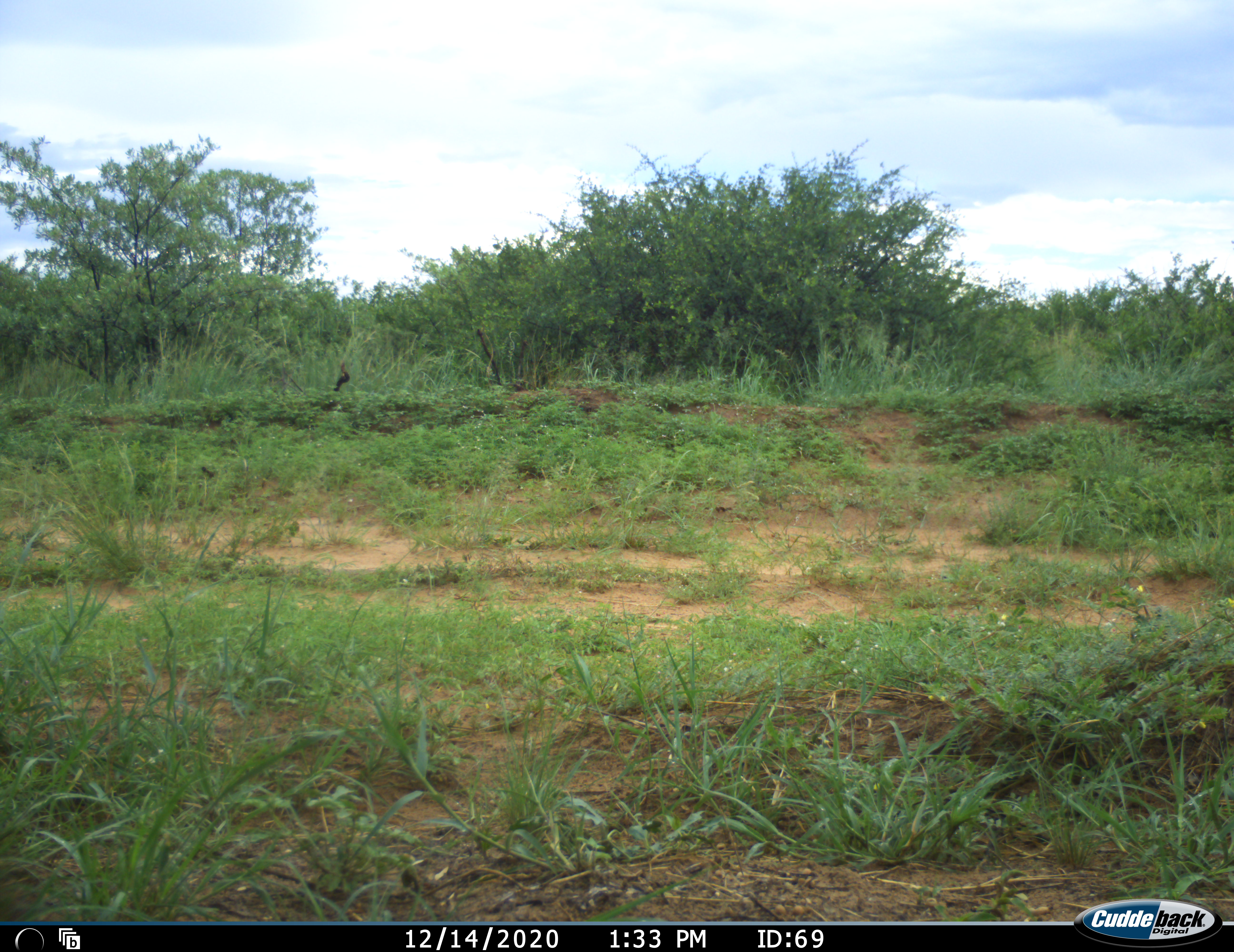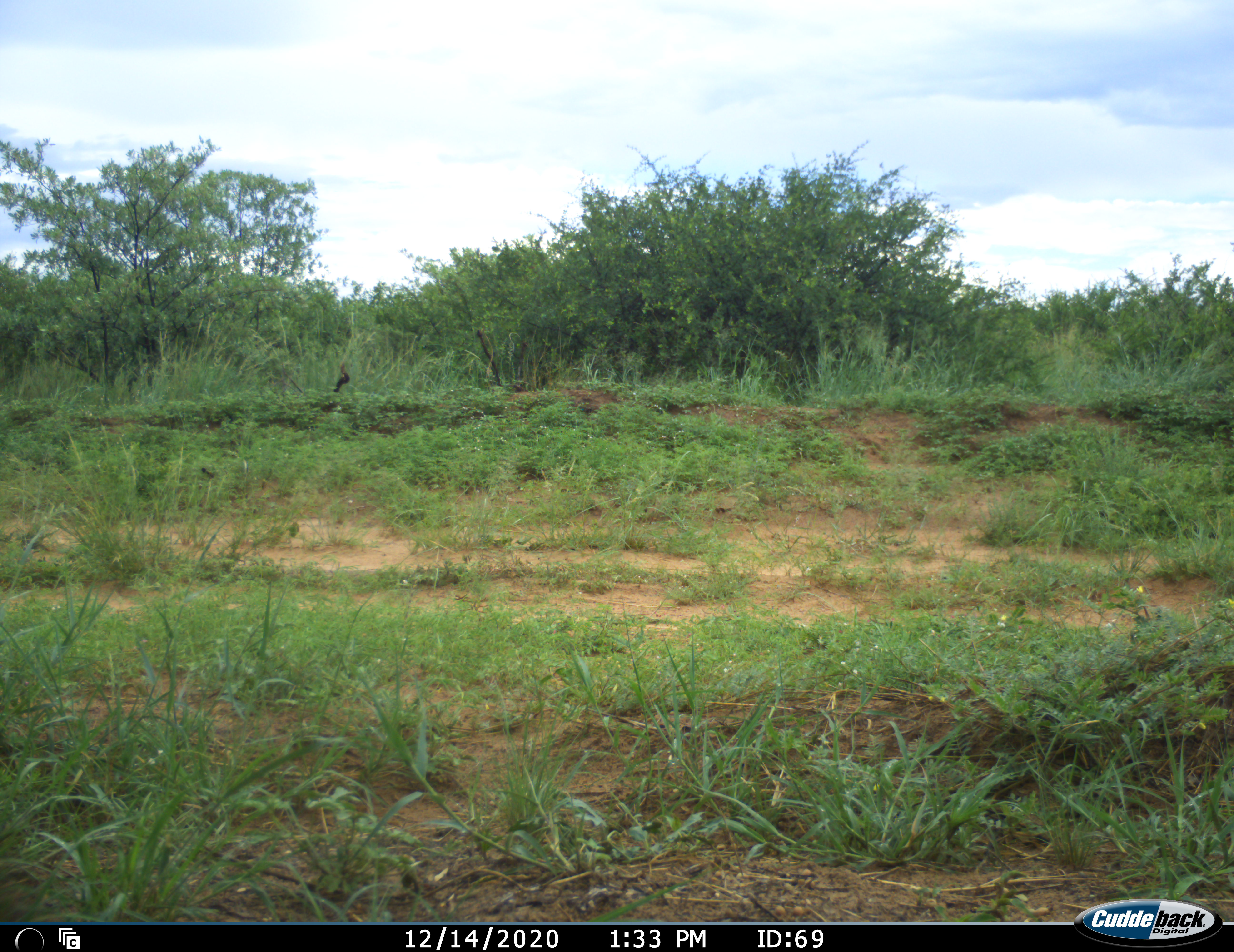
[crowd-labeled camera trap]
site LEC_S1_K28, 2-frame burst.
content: unidentified animal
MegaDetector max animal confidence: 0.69